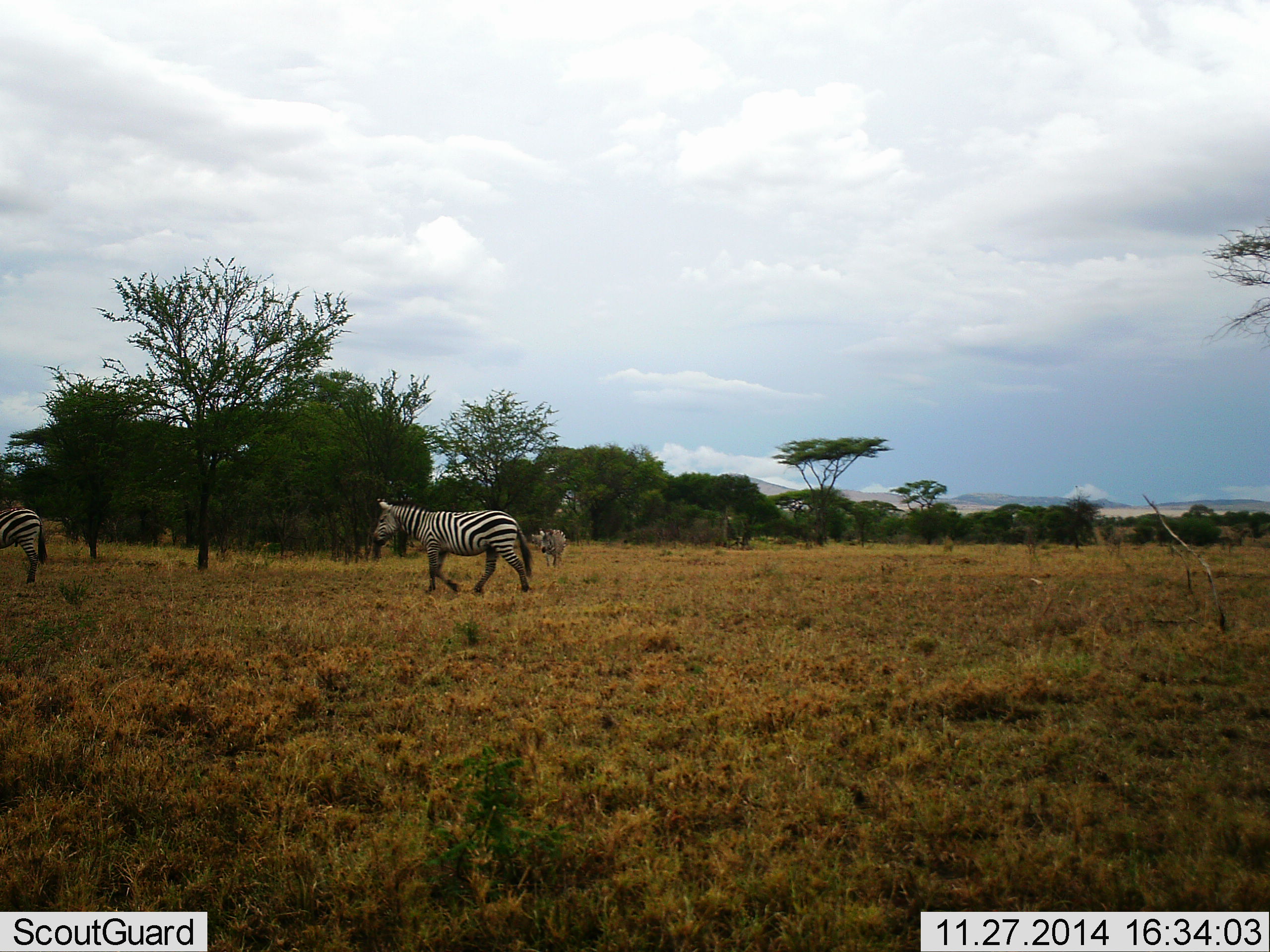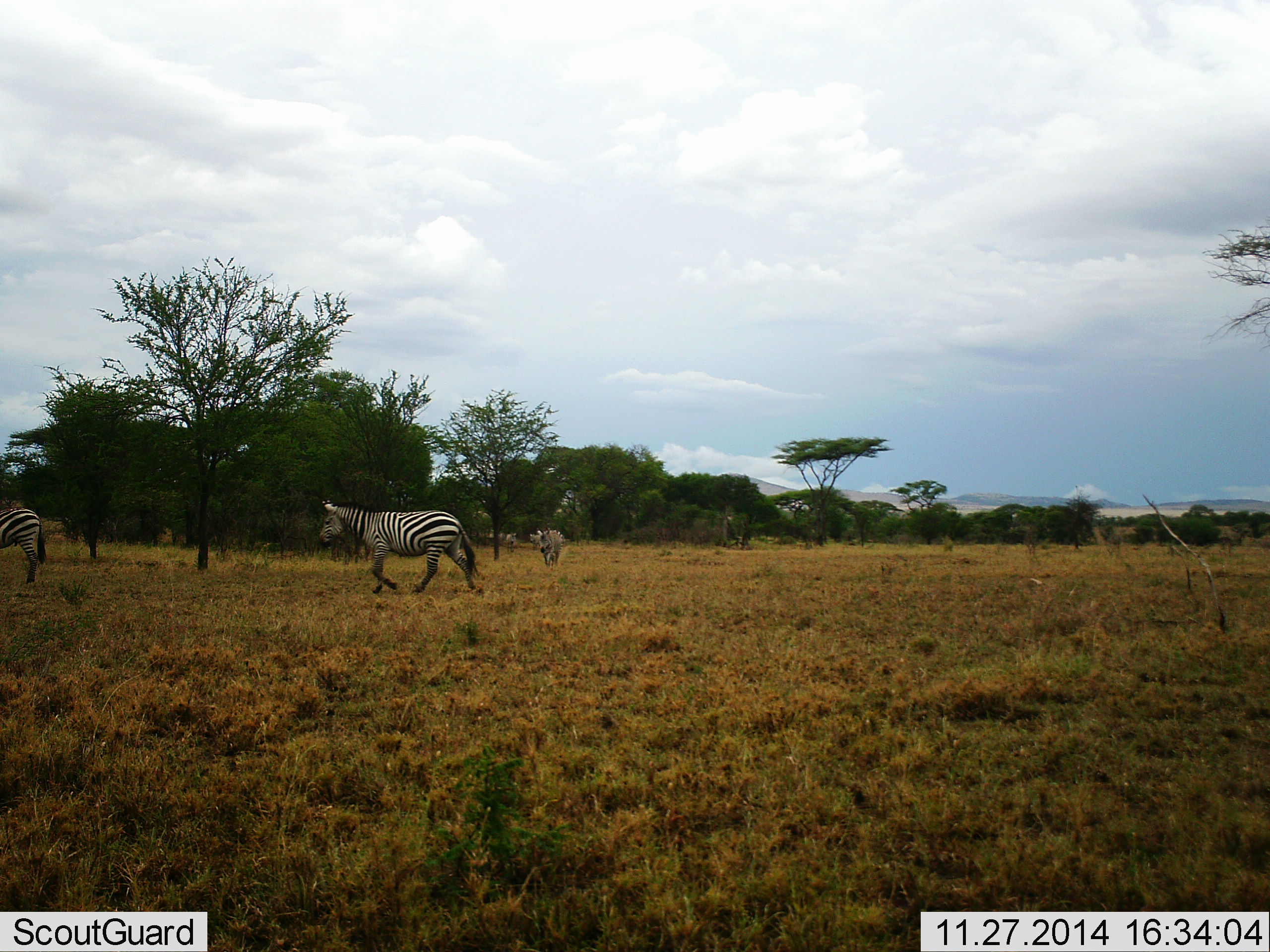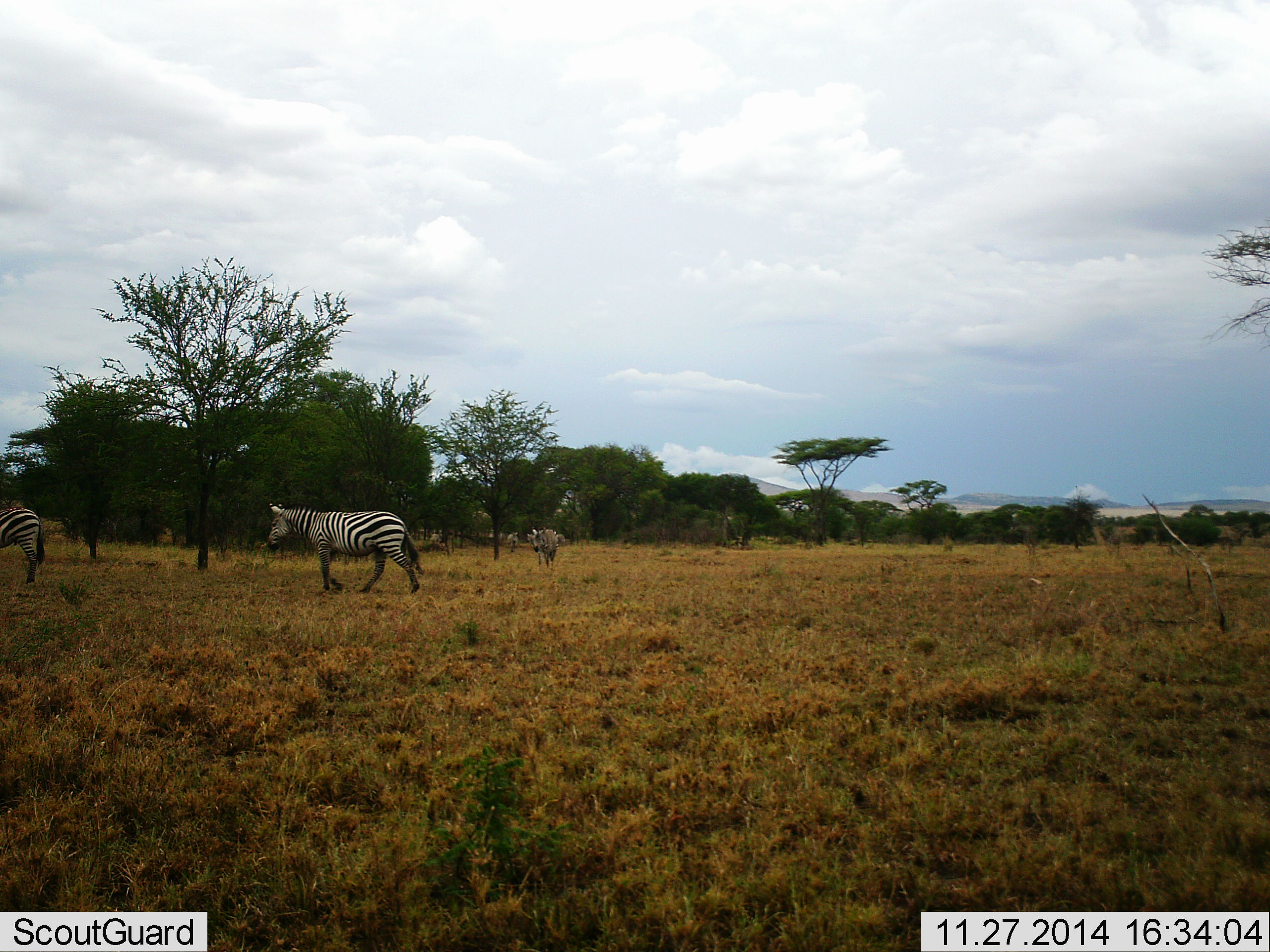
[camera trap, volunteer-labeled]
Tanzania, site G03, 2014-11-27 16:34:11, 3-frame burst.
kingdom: Animalia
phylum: Chordata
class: Mammalia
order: Perissodactyla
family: Equidae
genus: Equus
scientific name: Equus quagga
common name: plains zebra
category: zebra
Zebra (plains zebra) (Equus quagga), count 3. Behavior (volunteer vote fractions): standing 55%, resting 0%, moving 100%, interacting 0%. Young present (vote fraction): 0%. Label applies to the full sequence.